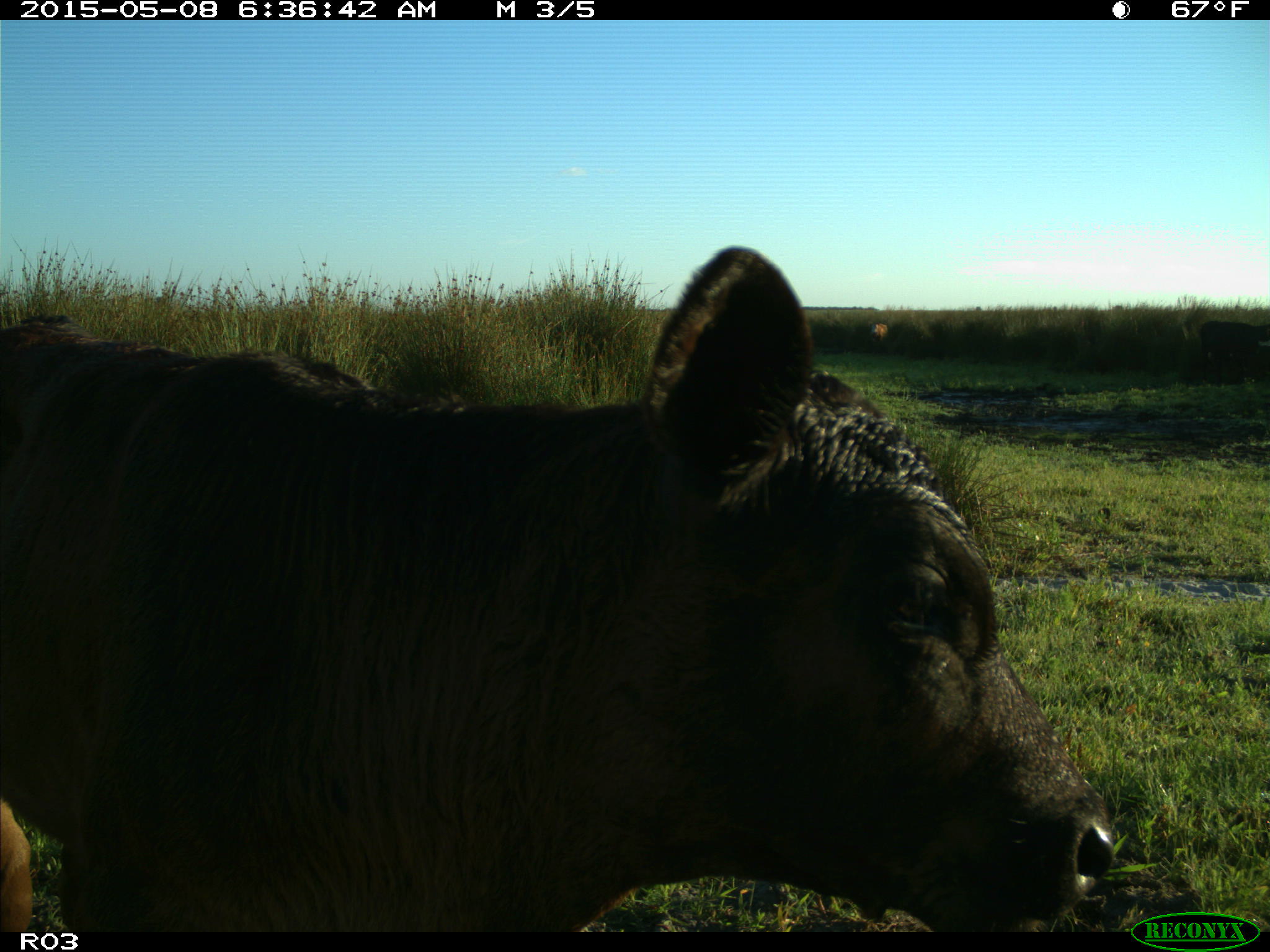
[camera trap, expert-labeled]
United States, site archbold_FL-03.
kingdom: Animalia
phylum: Chordata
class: Mammalia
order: Artiodactyla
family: Bovidae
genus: Bos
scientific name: Bos taurus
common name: domestic cow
Bos taurus (domestic cow).